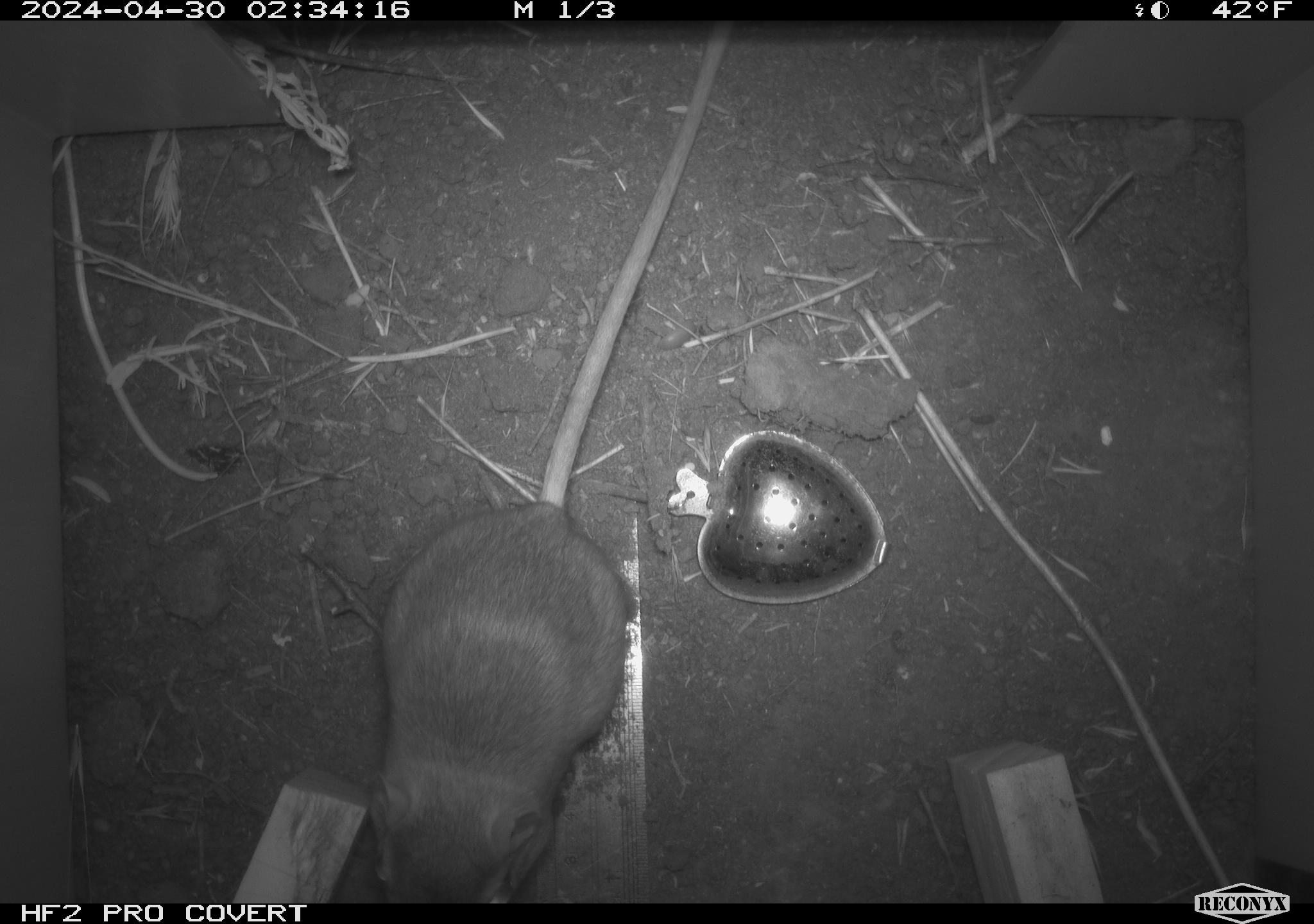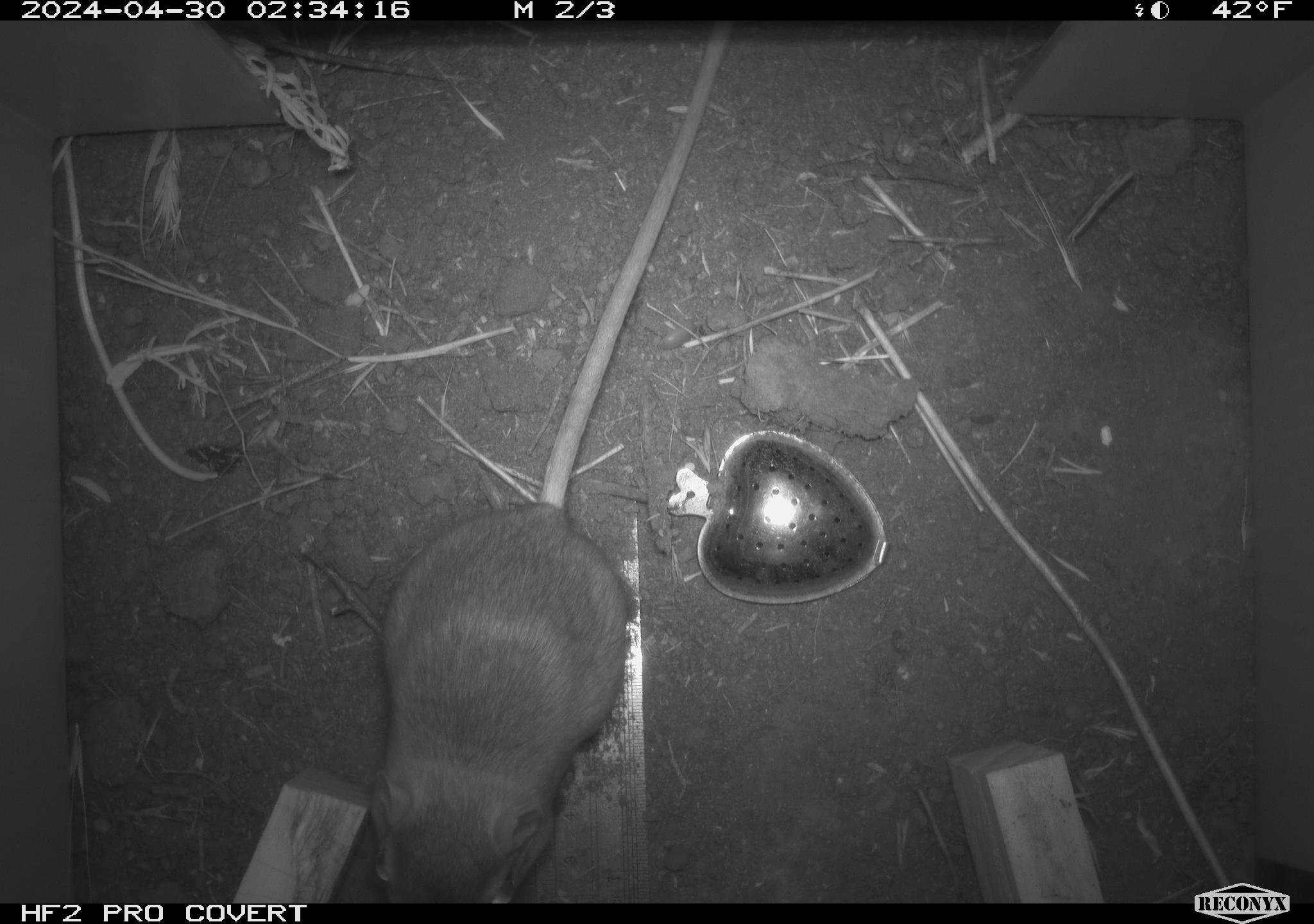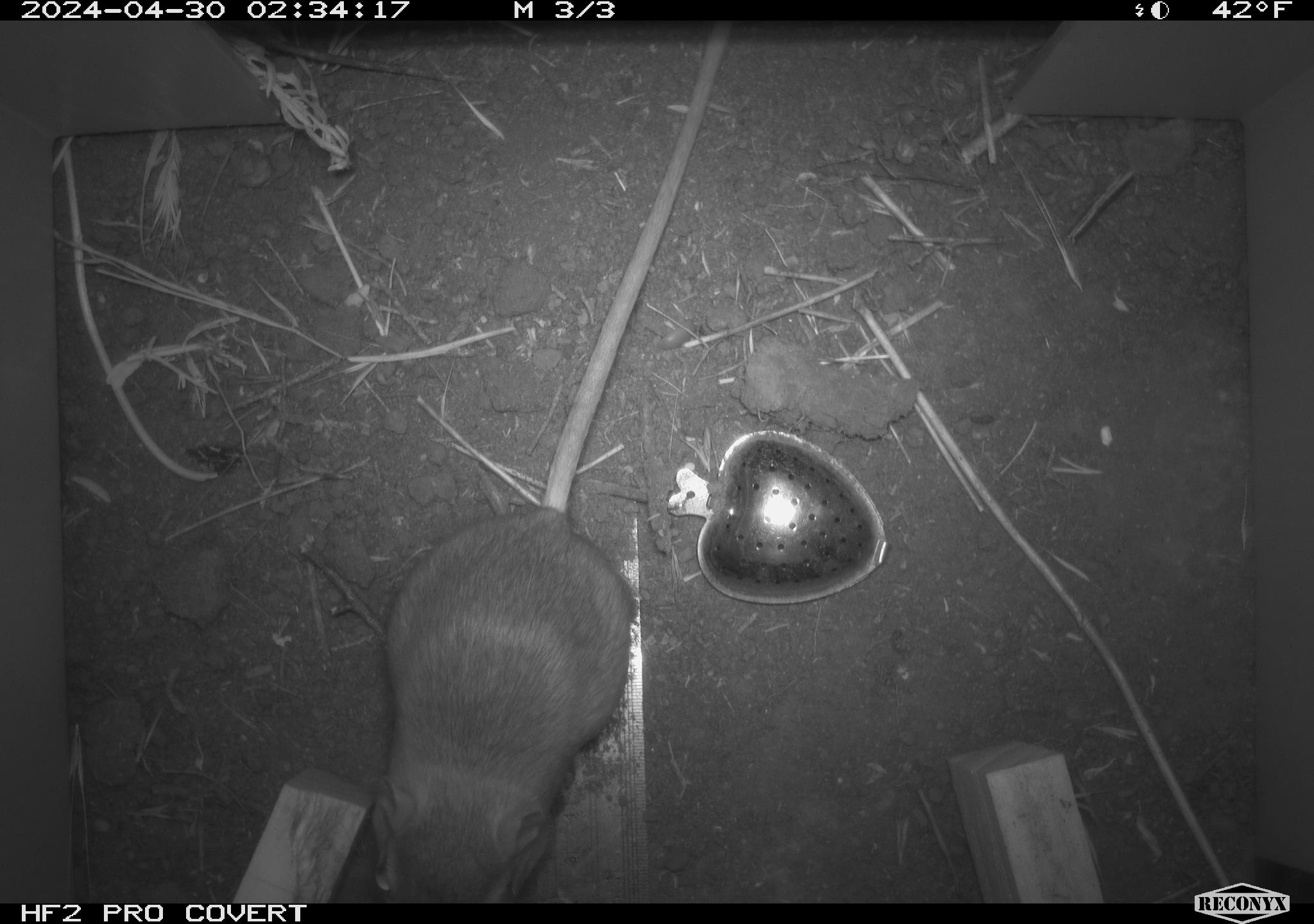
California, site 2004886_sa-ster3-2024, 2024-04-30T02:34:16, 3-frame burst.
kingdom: Animalia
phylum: Chordata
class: Mammalia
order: Rodentia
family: Heteromyidae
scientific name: Heteromyidae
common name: kangaroo rats and pocket mice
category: heteromyidae family